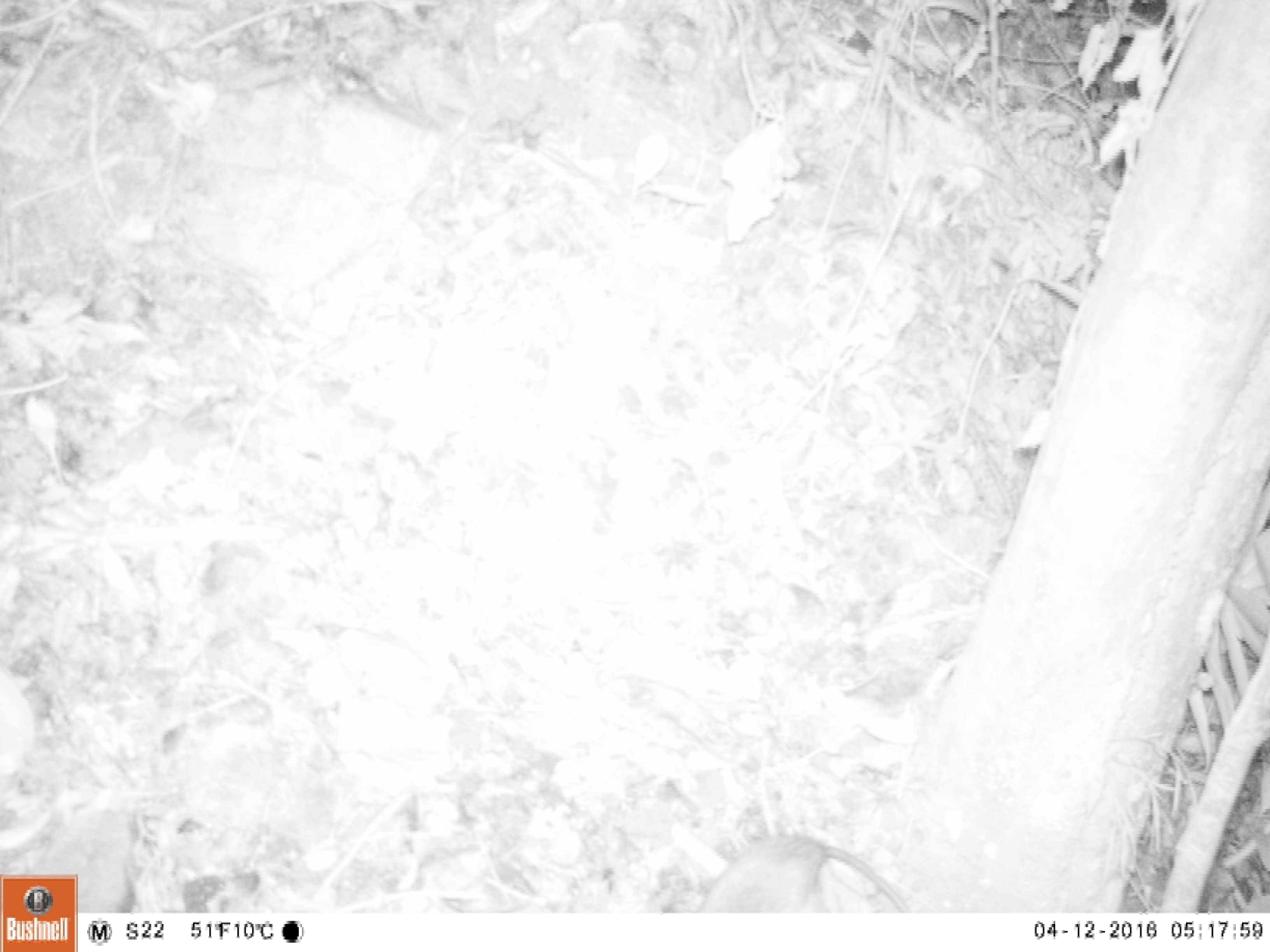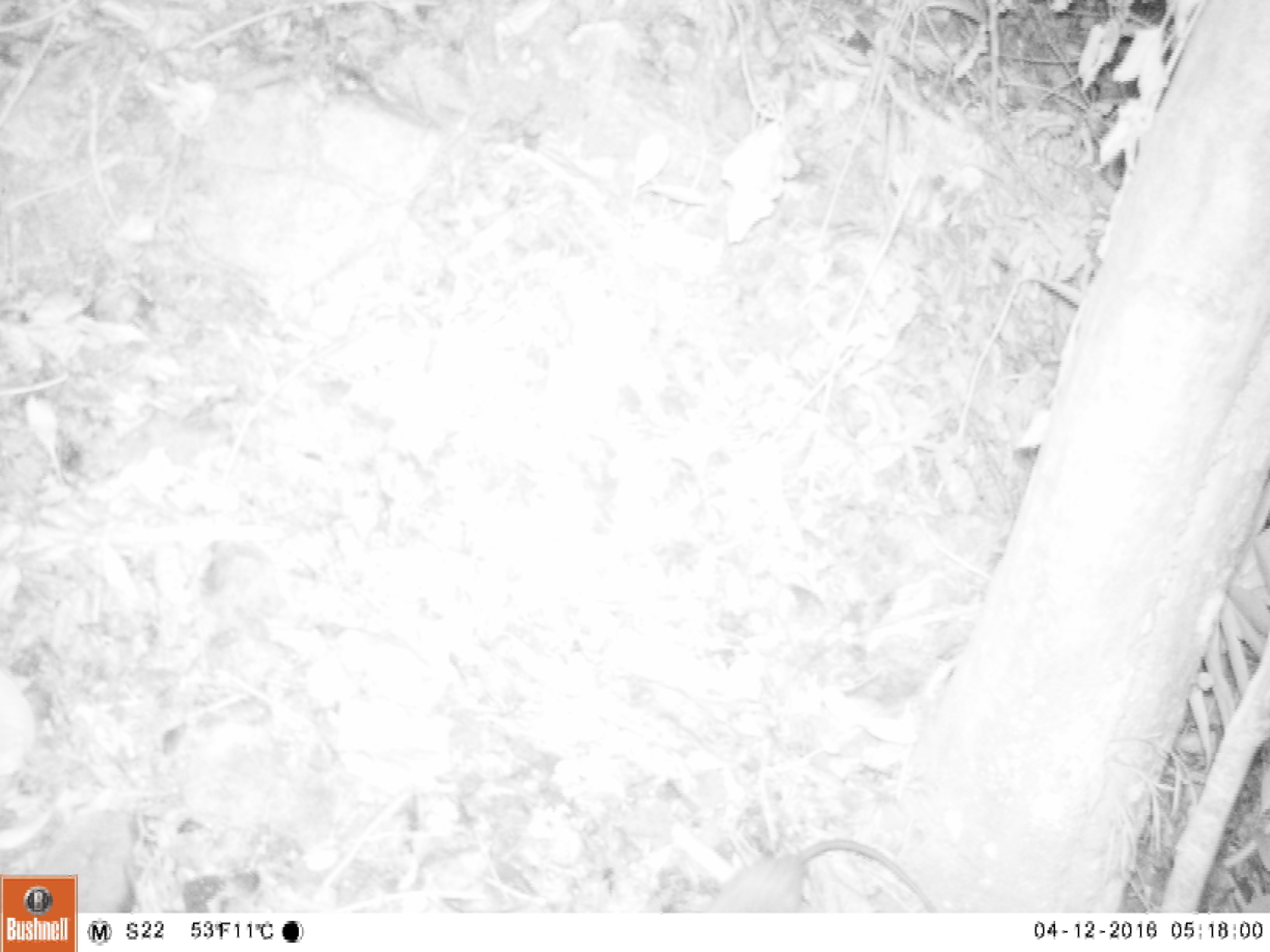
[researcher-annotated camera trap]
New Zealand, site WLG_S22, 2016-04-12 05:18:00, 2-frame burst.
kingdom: Animalia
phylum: Chordata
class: Mammalia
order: Rodentia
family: Muridae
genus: Rattus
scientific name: Rattus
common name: rat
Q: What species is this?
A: Rat (Rattus).